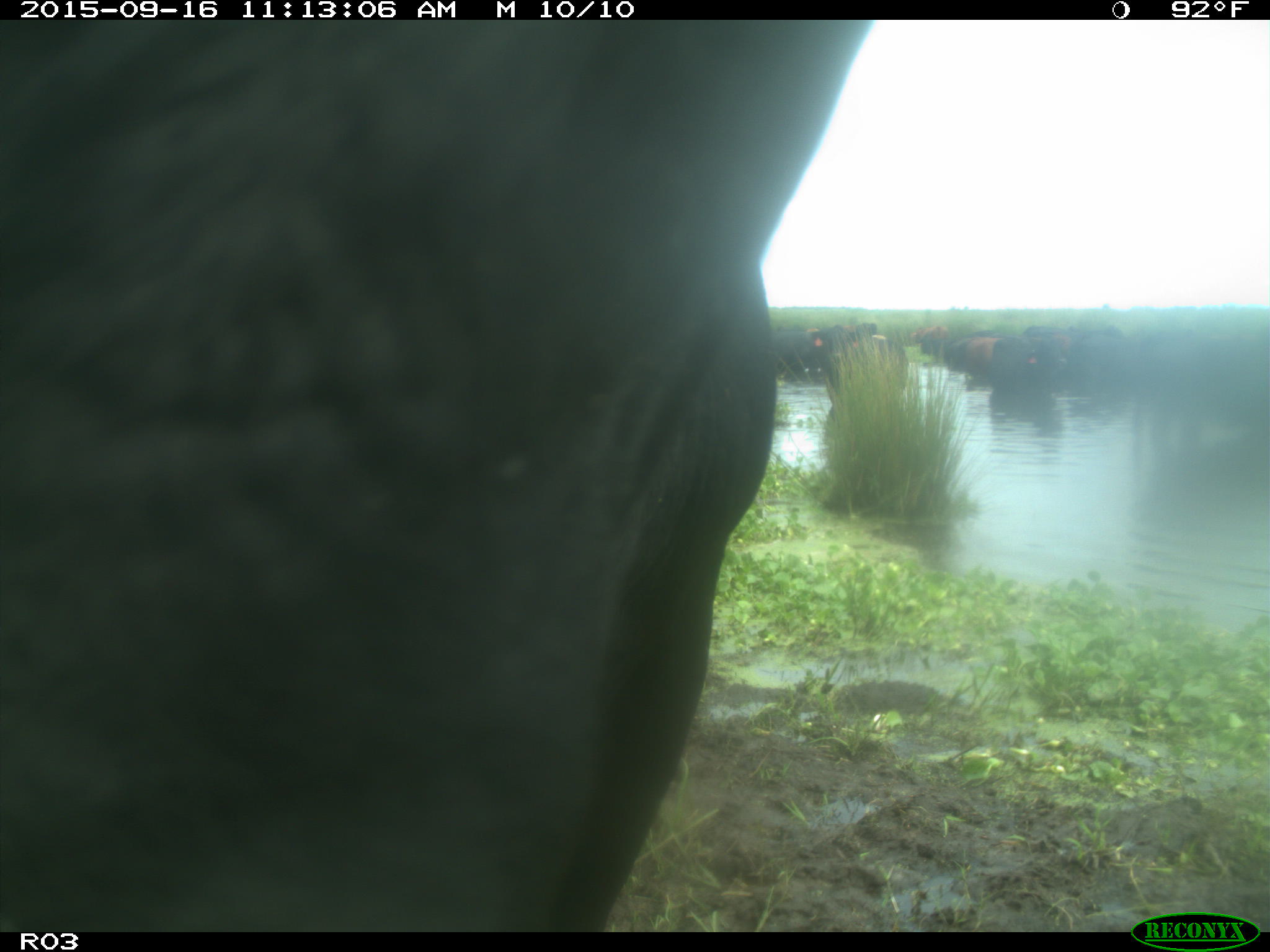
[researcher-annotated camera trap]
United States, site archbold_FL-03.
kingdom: Animalia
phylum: Chordata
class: Mammalia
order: Artiodactyla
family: Bovidae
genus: Bos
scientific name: Bos taurus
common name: domestic cow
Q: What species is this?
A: Bos taurus (domestic cow).